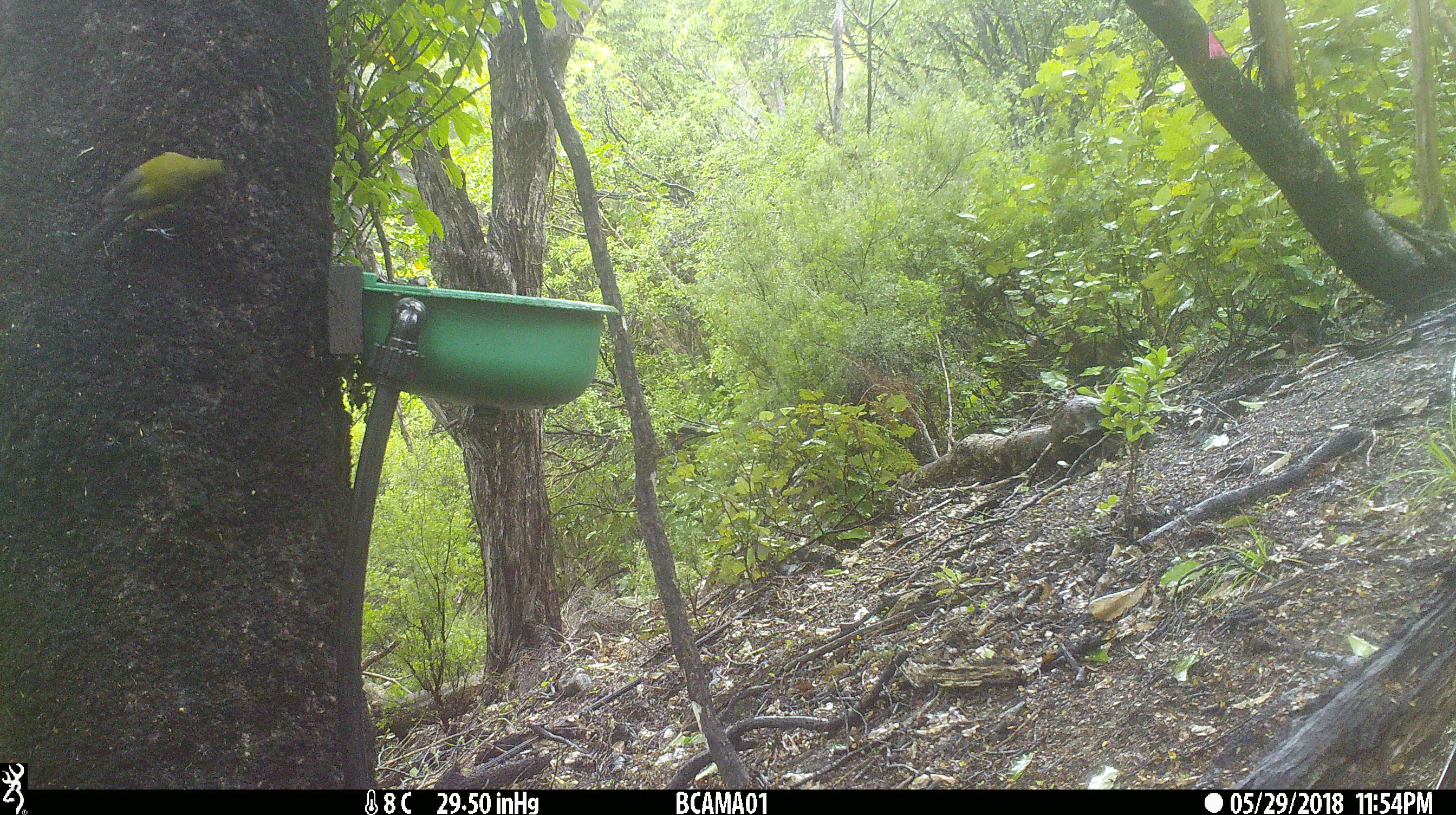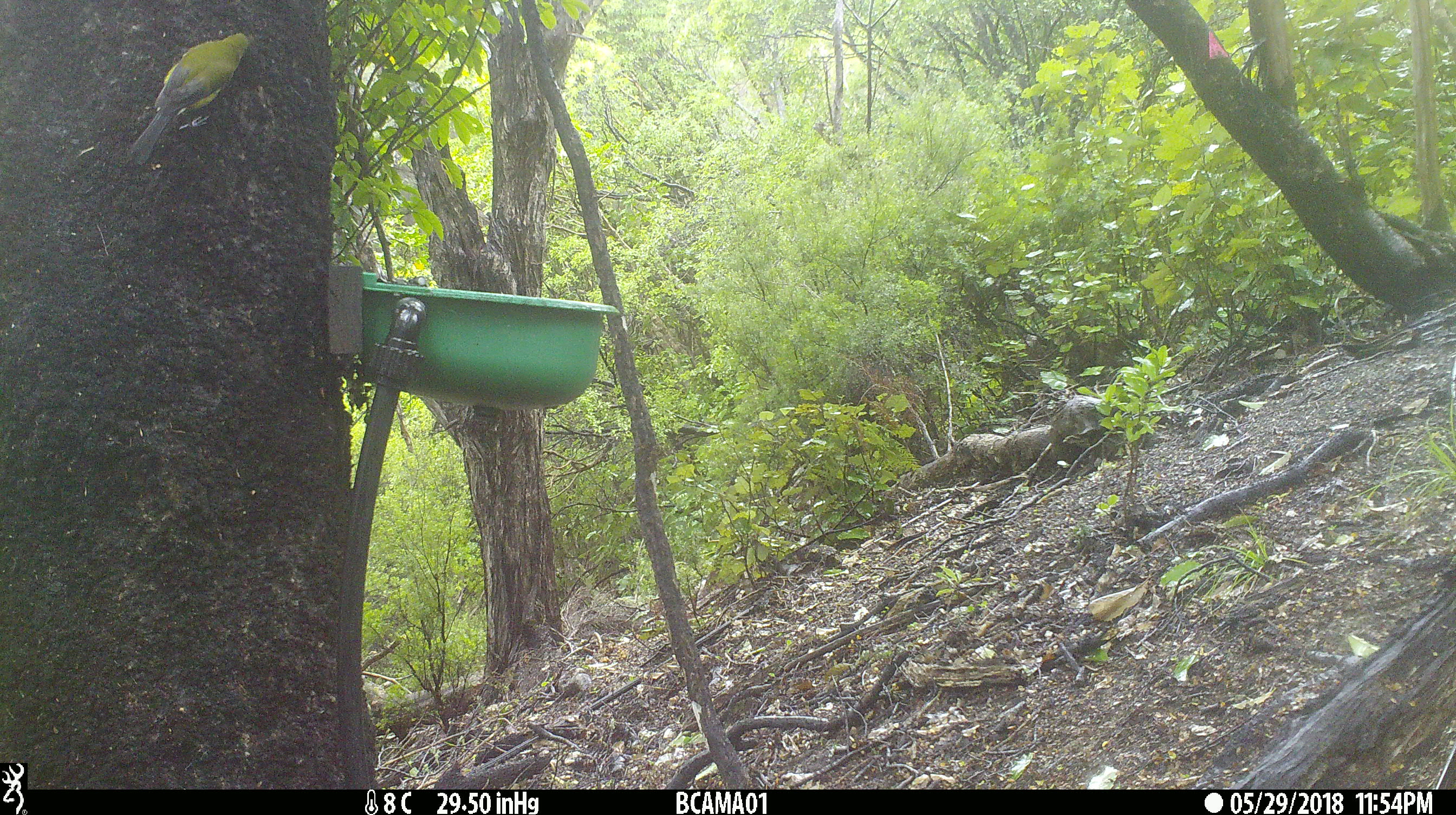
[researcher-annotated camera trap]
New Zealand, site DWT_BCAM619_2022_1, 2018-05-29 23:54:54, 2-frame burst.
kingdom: Animalia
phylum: Chordata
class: Aves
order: Passeriformes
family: Meliphagidae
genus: Anthornis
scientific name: Anthornis melanura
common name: new zealand bellbird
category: bellbird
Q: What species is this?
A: Bellbird (new zealand bellbird) (Anthornis melanura).